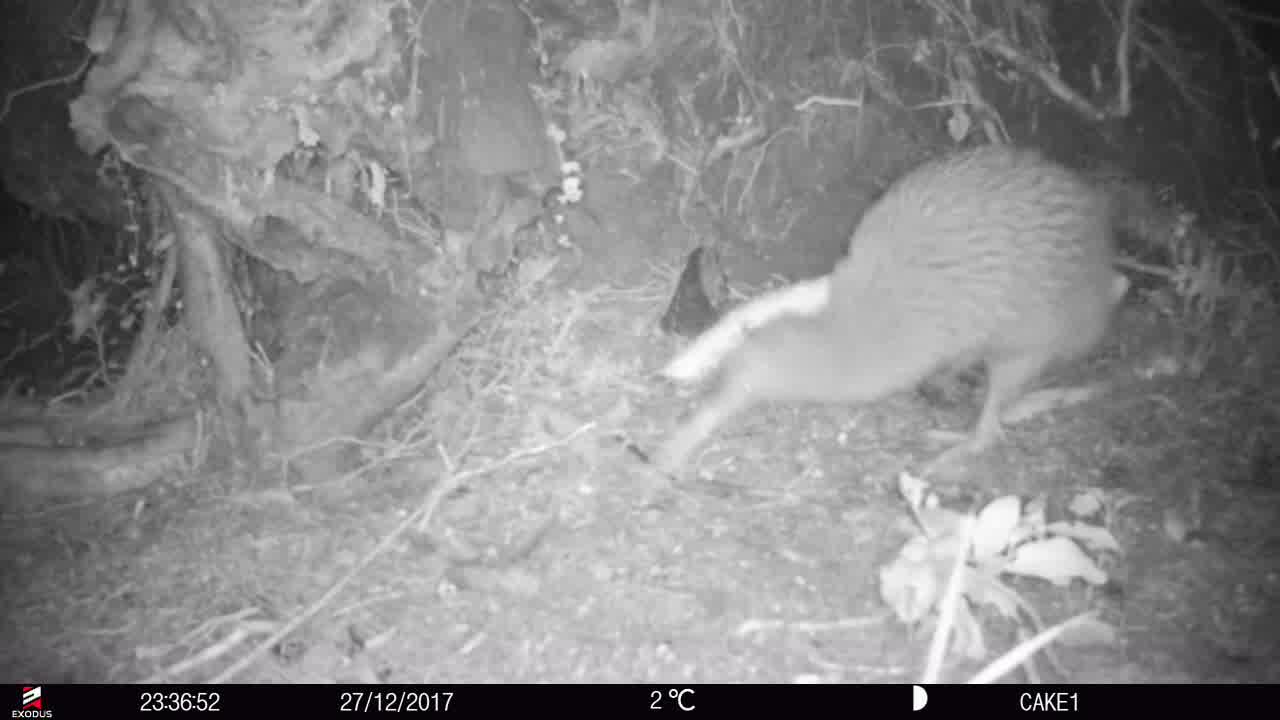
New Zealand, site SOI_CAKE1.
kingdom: Animalia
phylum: Chordata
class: Aves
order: Apterygiformes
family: Apterygidae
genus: Apteryx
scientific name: Apteryx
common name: kiwi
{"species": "kiwi (Apteryx)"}